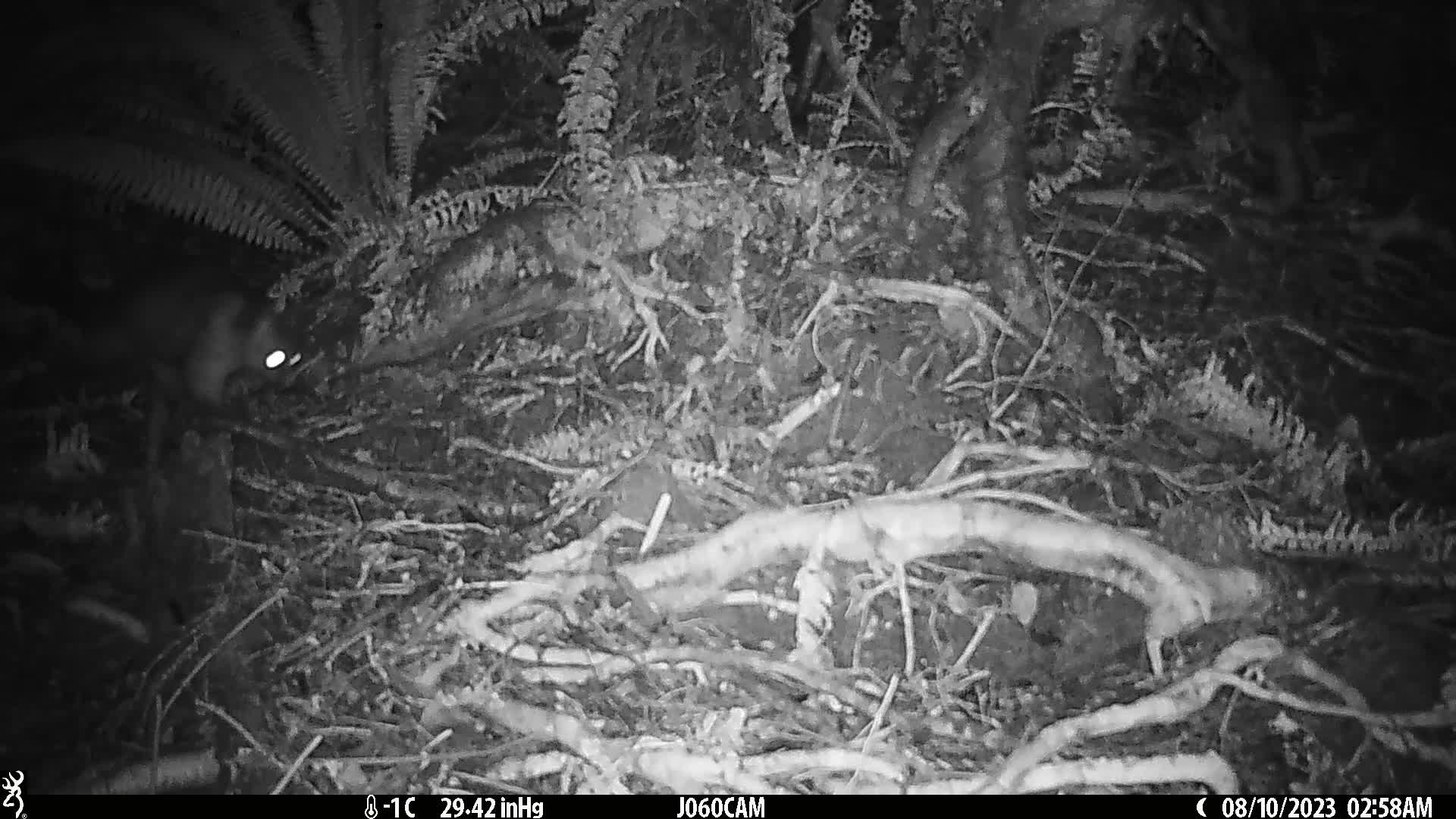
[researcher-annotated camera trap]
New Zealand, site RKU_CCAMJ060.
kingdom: Animalia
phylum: Chordata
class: Mammalia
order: Diprotodontia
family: Phalangeridae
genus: Trichosurus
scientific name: Trichosurus vulpecula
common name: common brushtail possum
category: possum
Possum (common brushtail possum) (Trichosurus vulpecula).